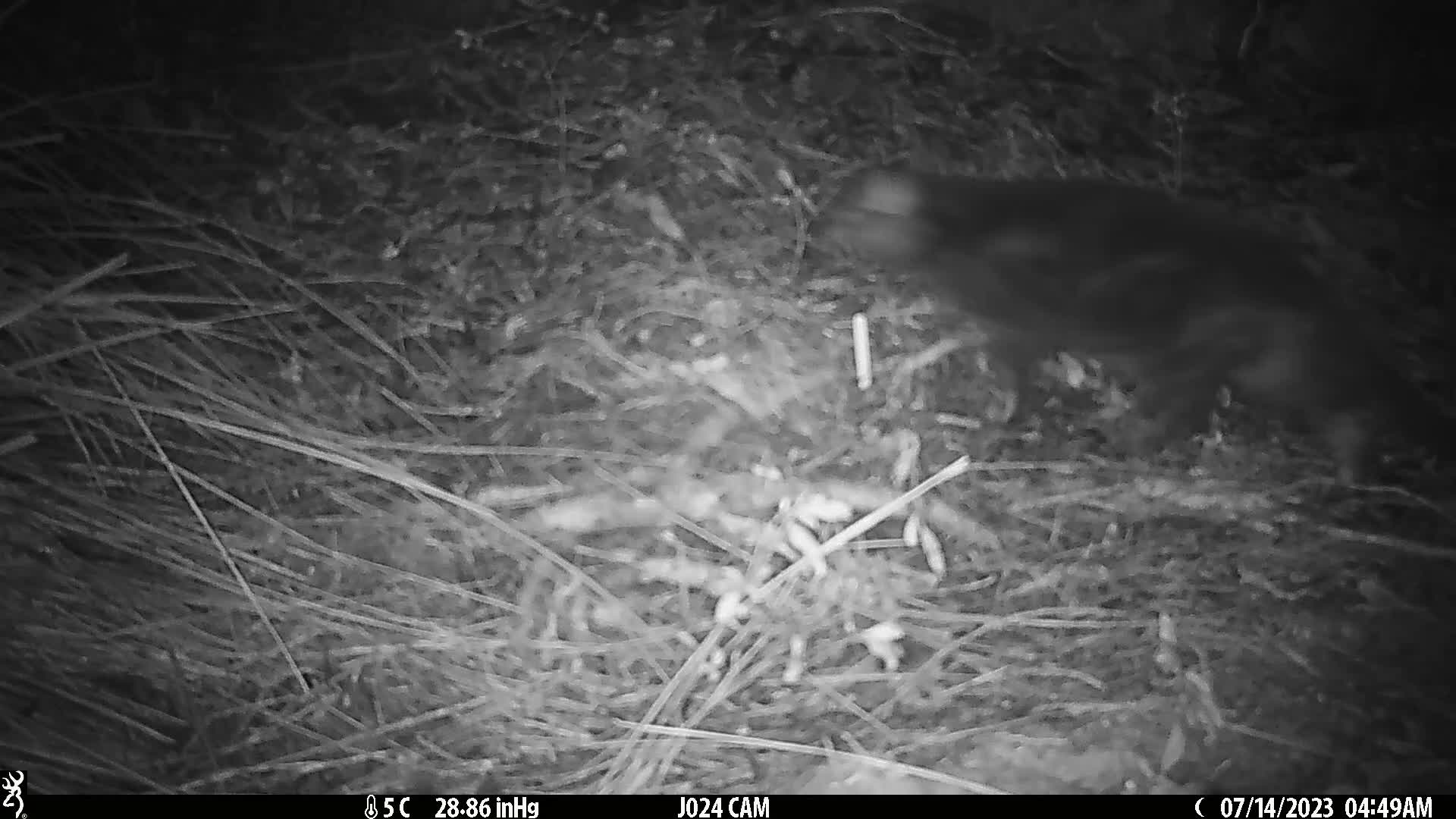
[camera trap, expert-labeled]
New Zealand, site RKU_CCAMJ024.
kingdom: Animalia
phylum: Chordata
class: Mammalia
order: Carnivora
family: Felidae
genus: Felis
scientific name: Felis catus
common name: domestic cat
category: cat